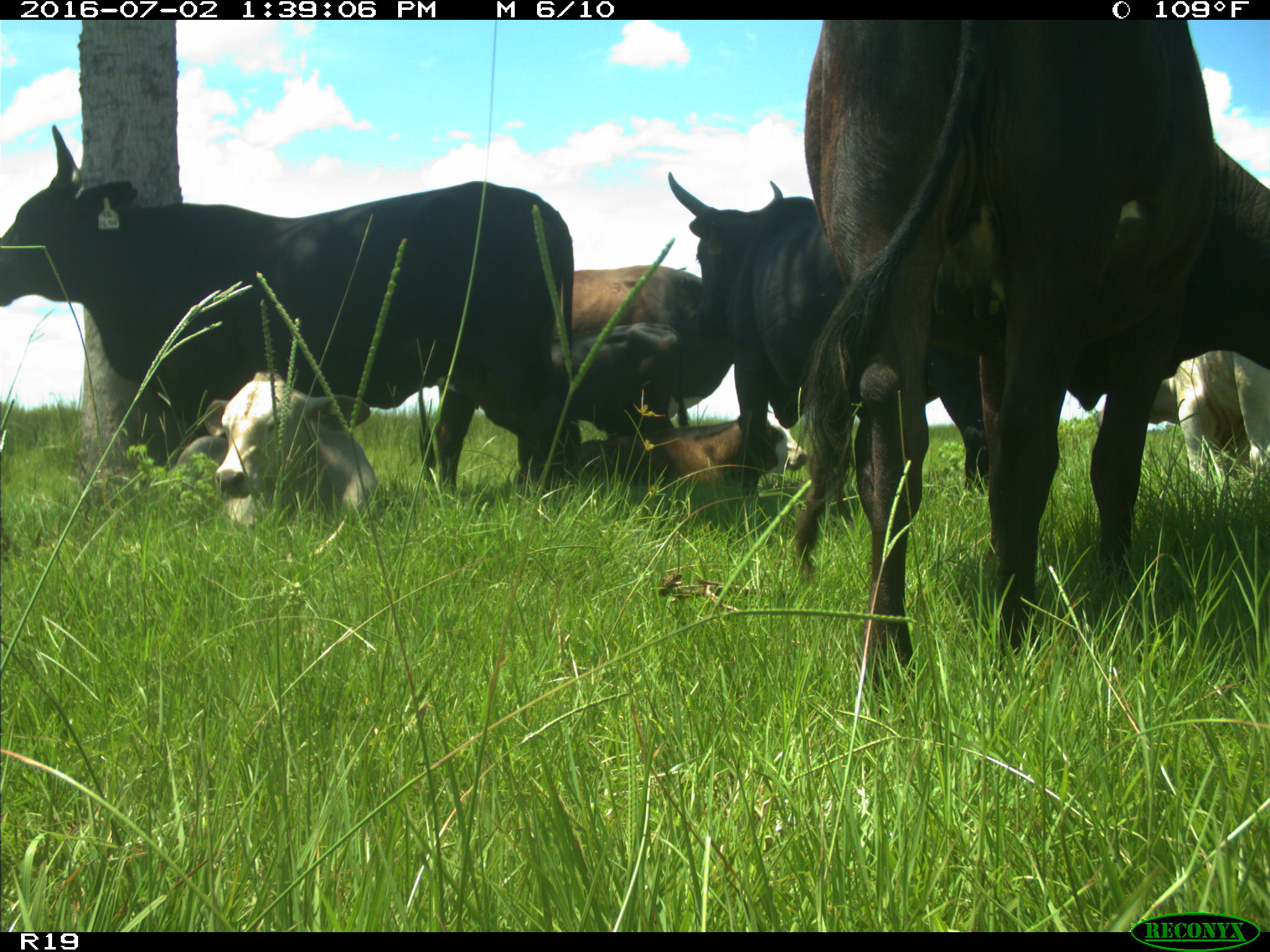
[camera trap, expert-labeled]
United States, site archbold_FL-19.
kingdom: Animalia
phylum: Chordata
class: Mammalia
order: Artiodactyla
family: Bovidae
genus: Bos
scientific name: Bos taurus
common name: domestic cow